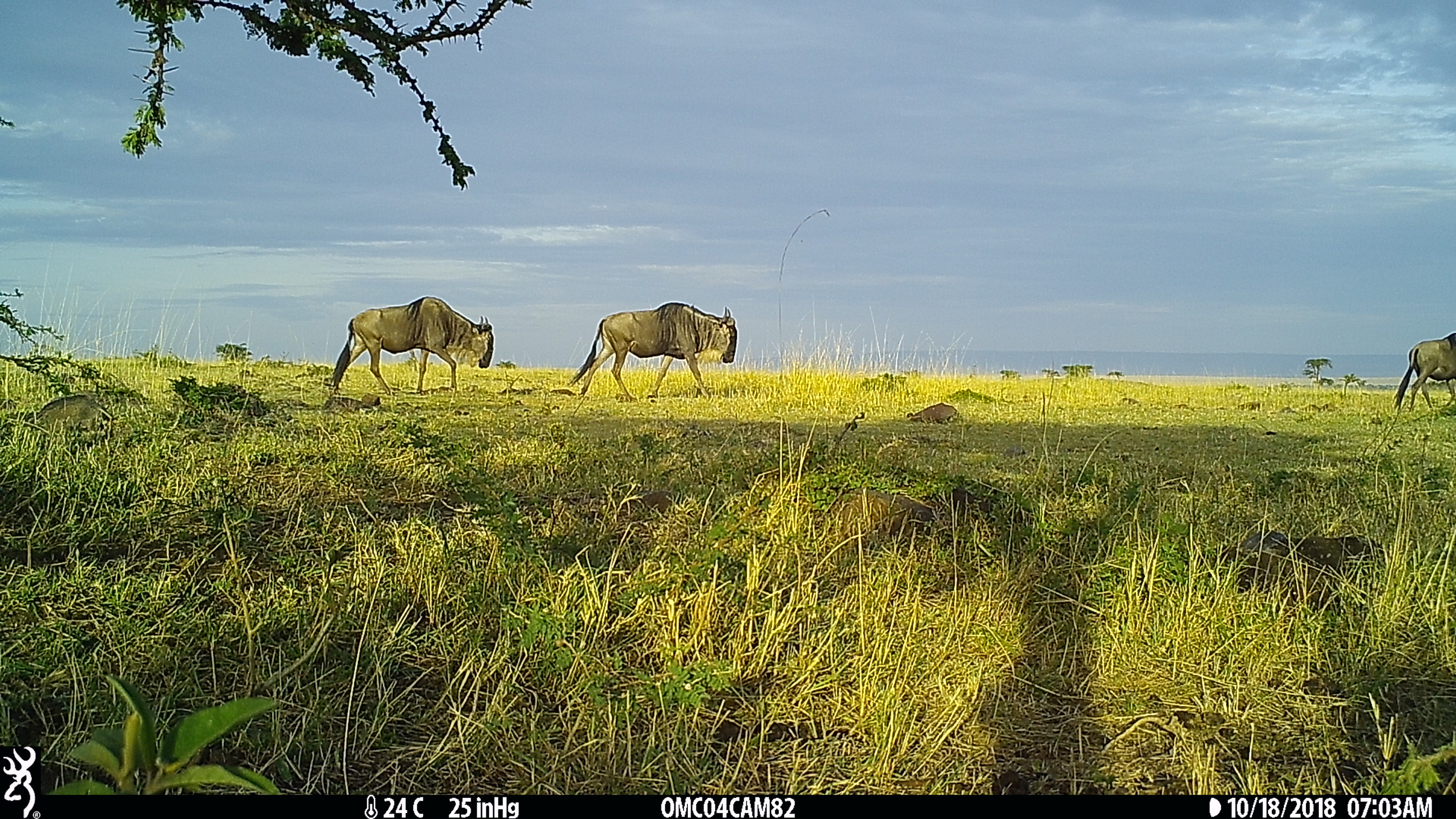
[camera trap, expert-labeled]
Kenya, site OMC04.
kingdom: Animalia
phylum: Chordata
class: Mammalia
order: Artiodactyla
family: Bovidae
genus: Connochaetes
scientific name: Connochaetes taurinus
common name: blue wildebeest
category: wildebeest